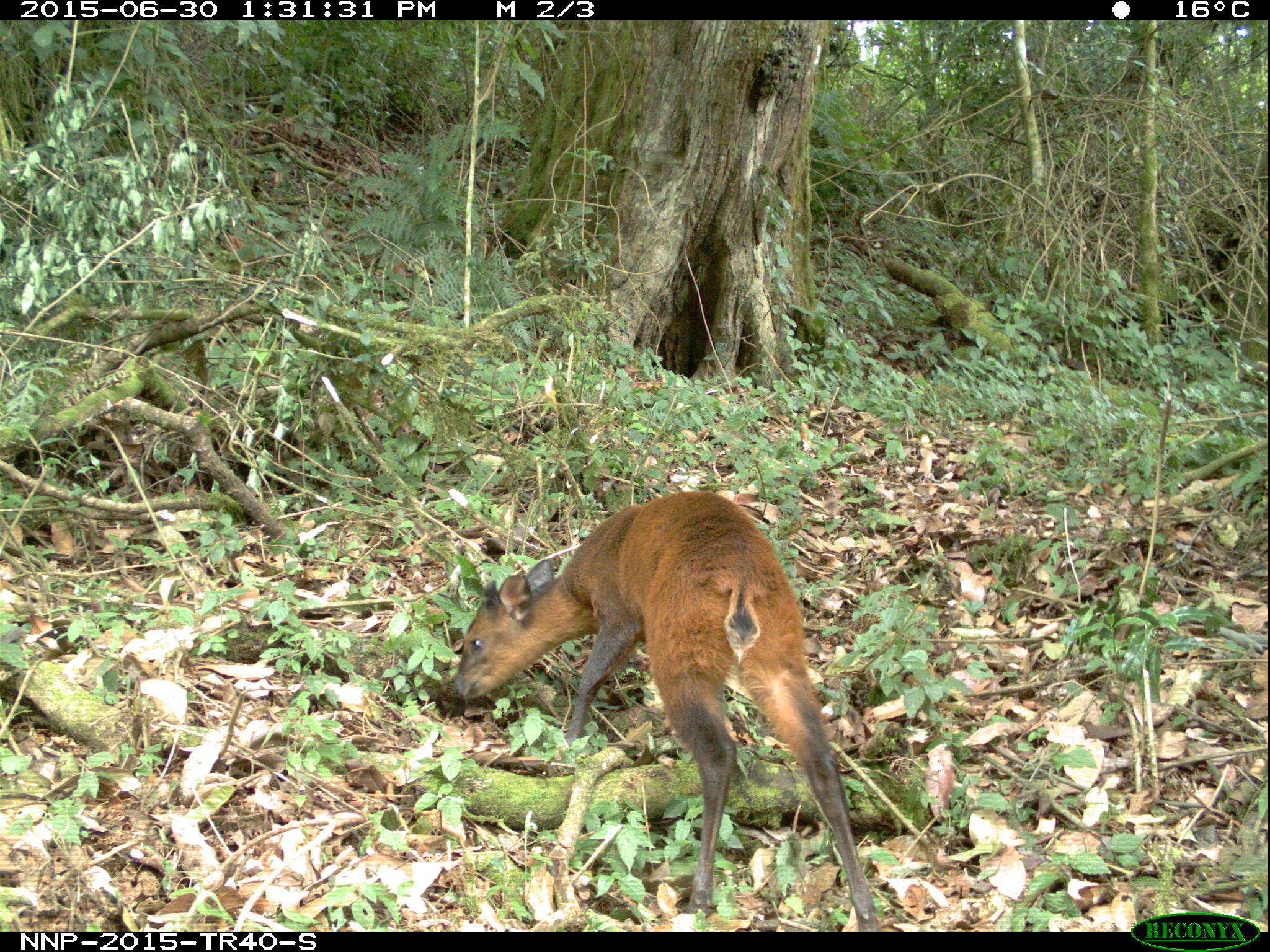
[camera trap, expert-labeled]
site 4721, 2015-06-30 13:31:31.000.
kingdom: Animalia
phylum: Chordata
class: Mammalia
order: Artiodactyla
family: Bovidae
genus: Cephalophus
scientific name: Cephalophus nigrifrons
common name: black-fronted duiker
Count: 1.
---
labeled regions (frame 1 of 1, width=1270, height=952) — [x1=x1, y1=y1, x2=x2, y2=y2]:
cephalophus nigrifrons: [x1=449, y1=489, x2=879, y2=932]